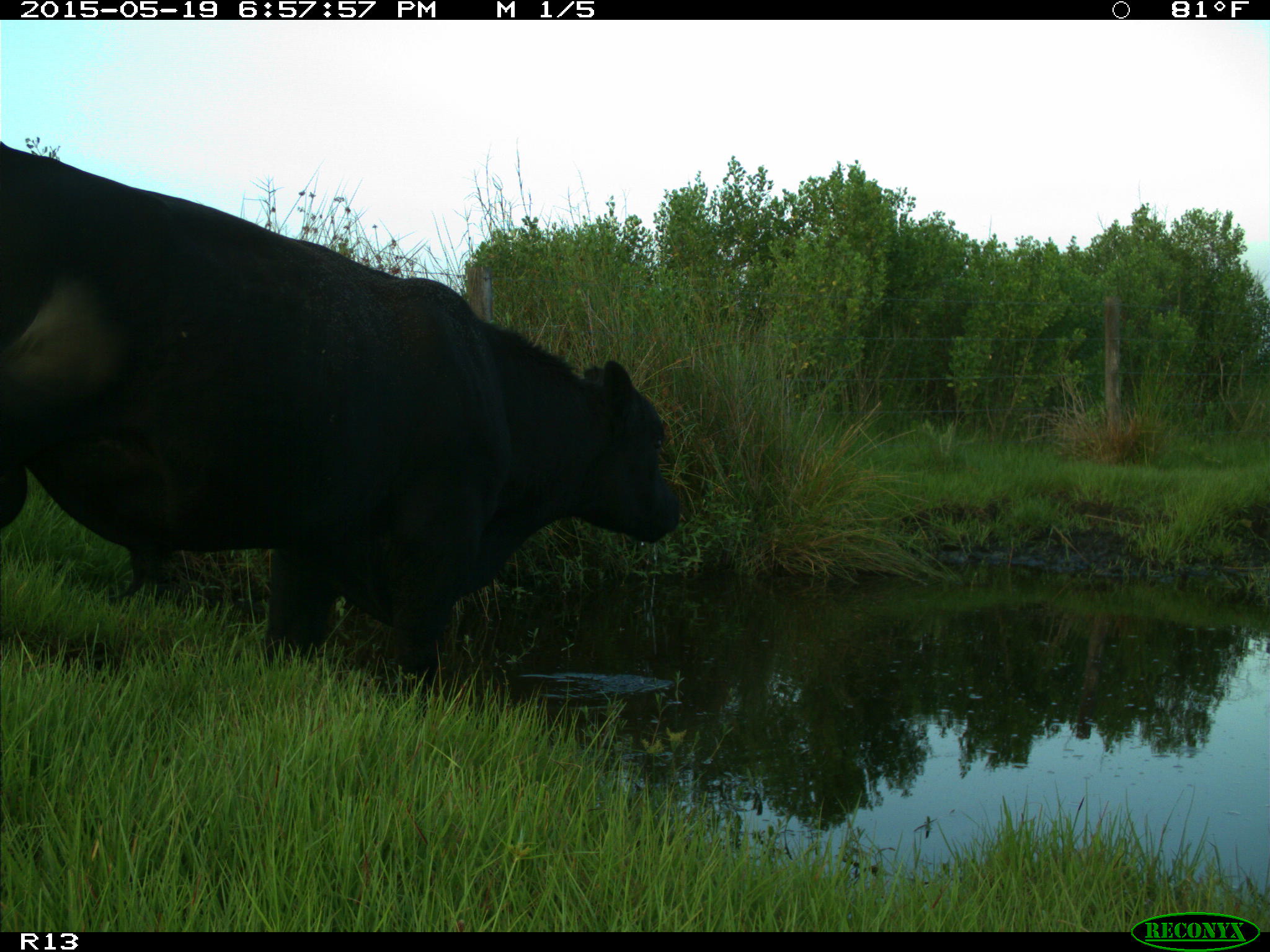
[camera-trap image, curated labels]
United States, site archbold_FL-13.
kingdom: Animalia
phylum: Chordata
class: Mammalia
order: Artiodactyla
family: Bovidae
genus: Bos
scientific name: Bos taurus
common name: domestic cow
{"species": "Bos taurus (domestic cow)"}